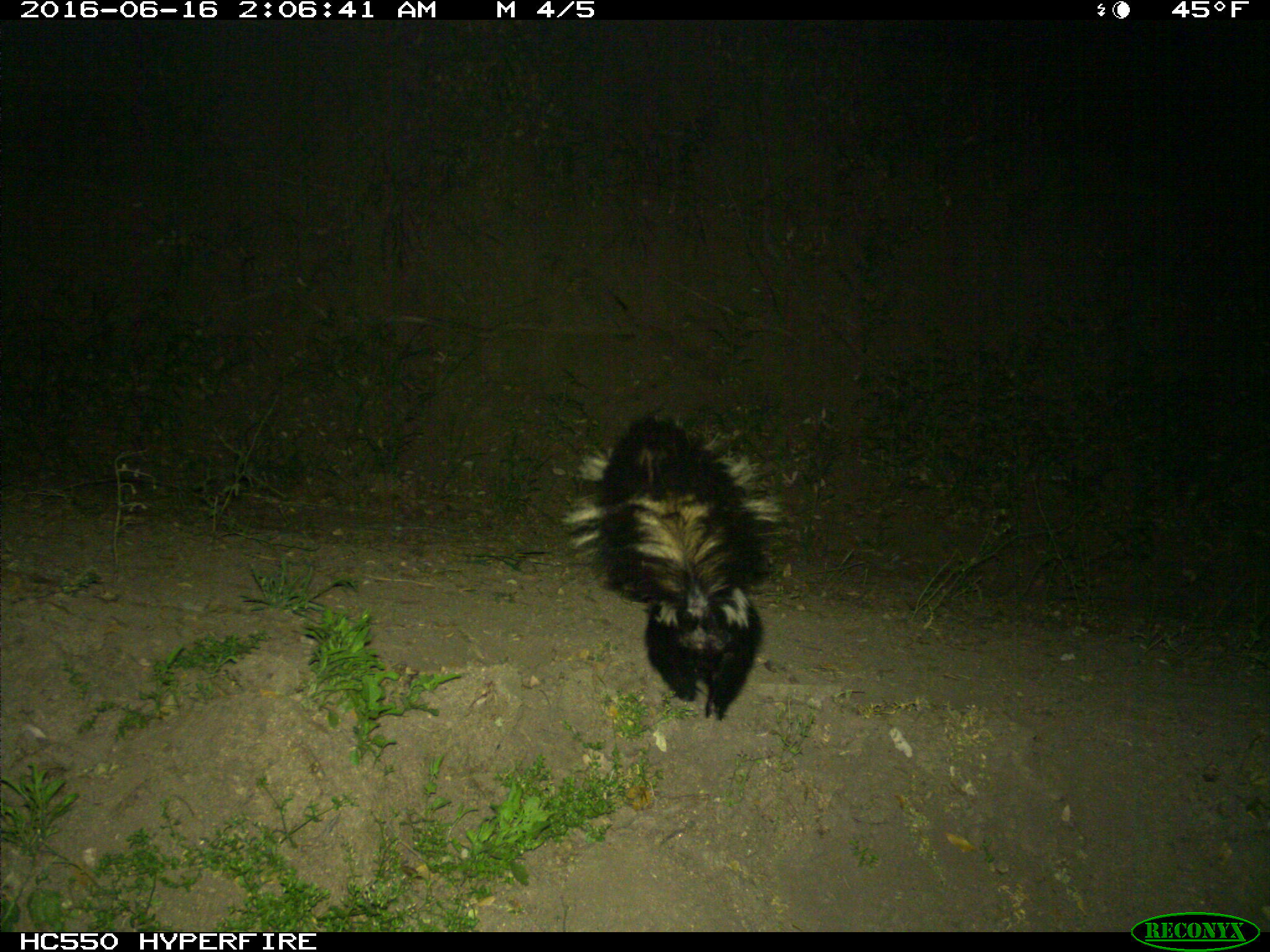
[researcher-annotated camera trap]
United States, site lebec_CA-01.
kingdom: Animalia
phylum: Chordata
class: Mammalia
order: Carnivora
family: Mephitidae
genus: Mephitis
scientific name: Mephitis mephitis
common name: striped skunk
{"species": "Mephitis mephitis (striped skunk)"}